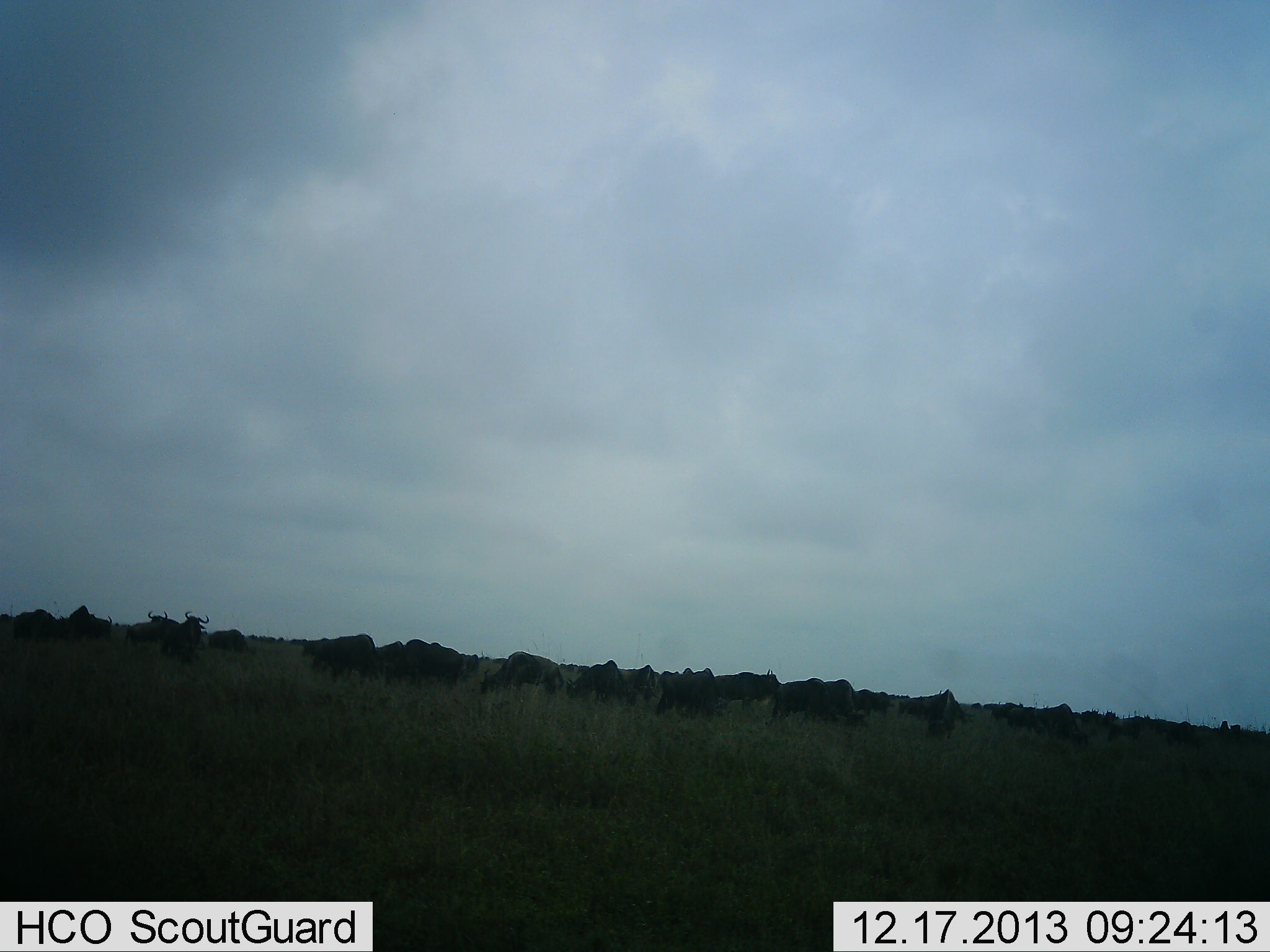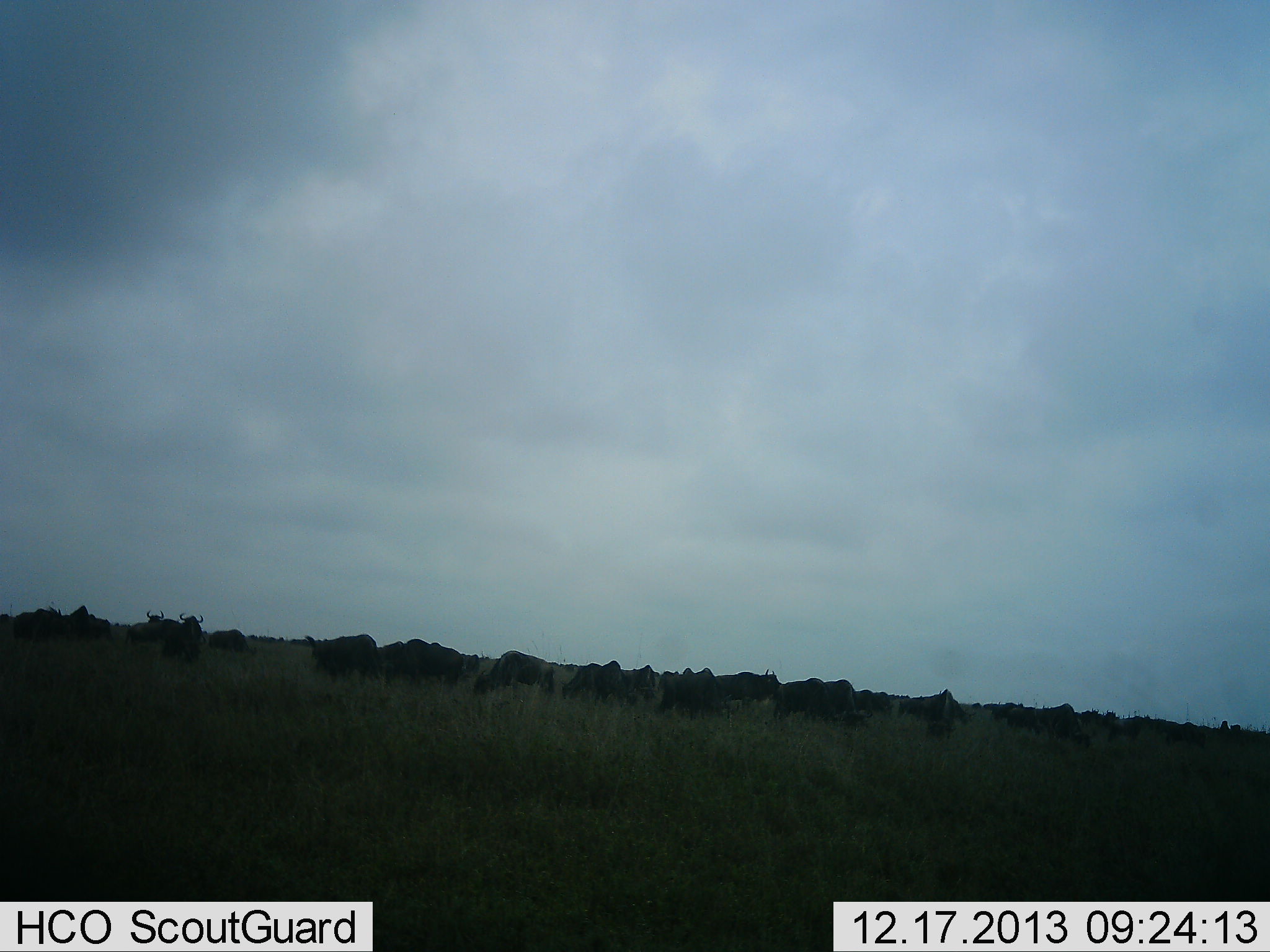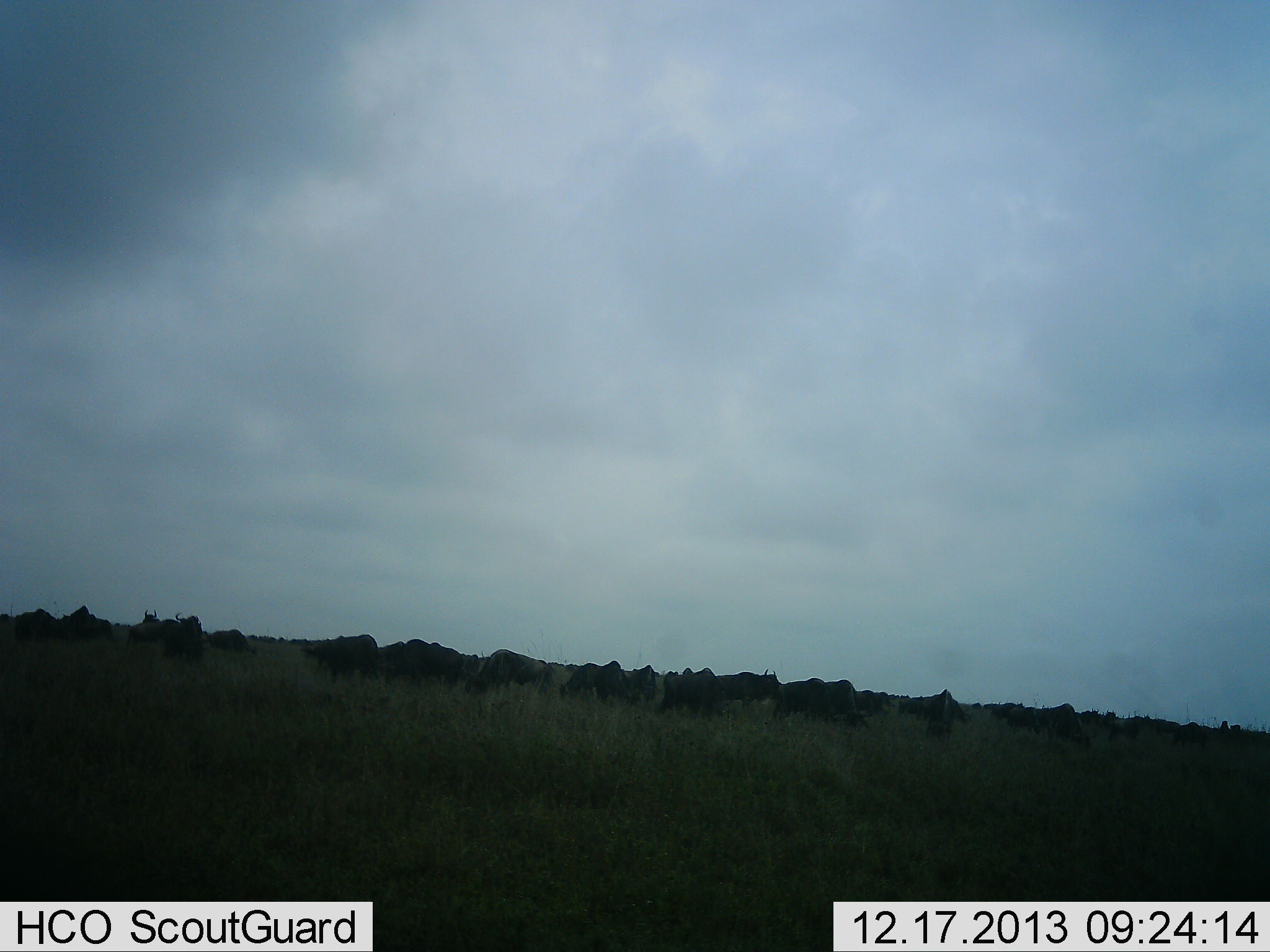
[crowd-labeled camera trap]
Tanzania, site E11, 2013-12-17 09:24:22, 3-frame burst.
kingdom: Animalia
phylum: Chordata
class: Mammalia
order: Artiodactyla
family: Bovidae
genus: Connochaetes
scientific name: Connochaetes taurinus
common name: blue wildebeest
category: wildebeest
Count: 11-50.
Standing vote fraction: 60%.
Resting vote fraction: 10%.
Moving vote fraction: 30%.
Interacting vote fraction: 0%.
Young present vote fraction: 0%.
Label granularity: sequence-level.